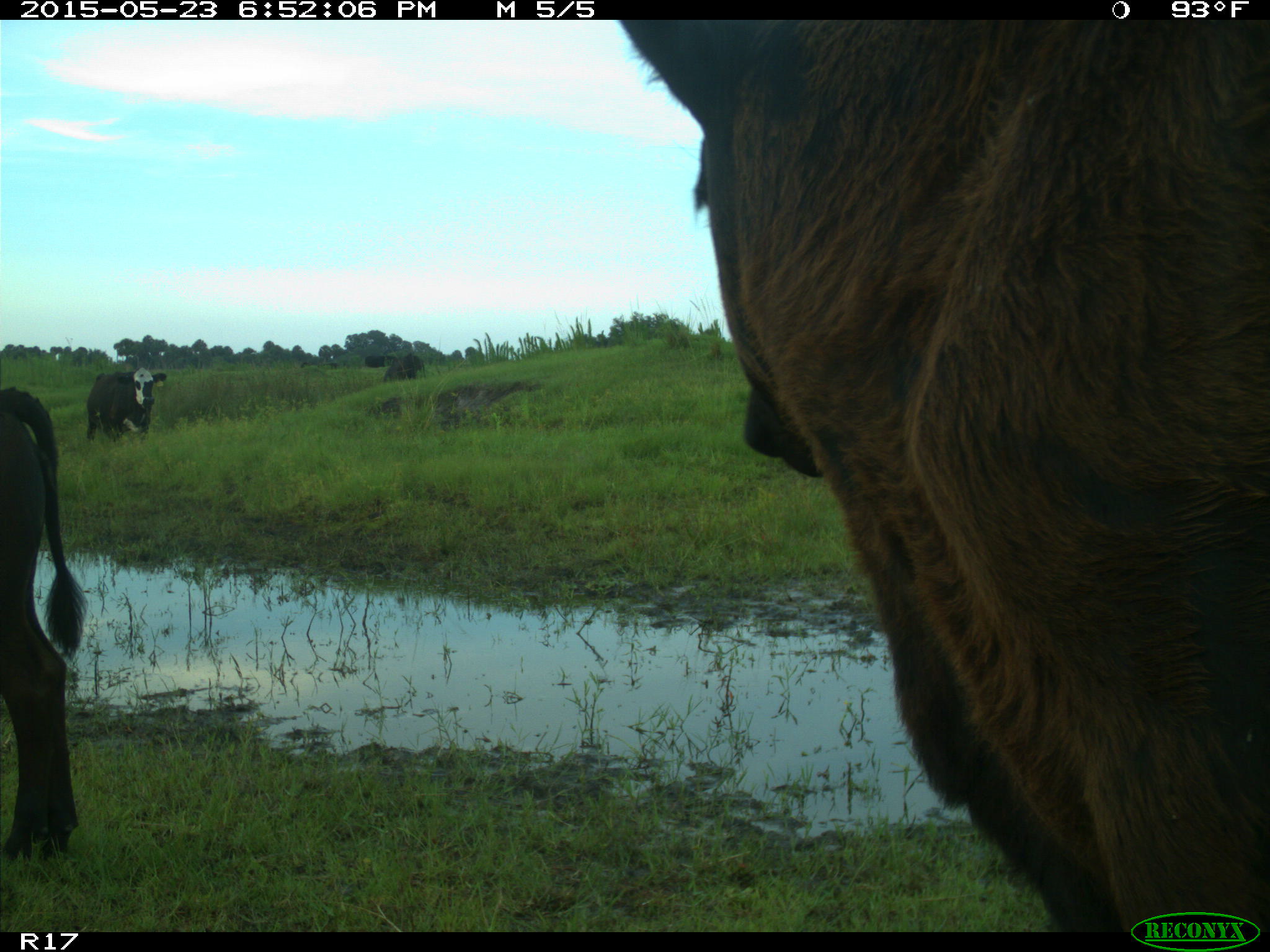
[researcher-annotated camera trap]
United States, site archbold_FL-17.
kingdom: Animalia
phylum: Chordata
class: Mammalia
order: Artiodactyla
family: Bovidae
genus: Bos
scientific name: Bos taurus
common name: domestic cow